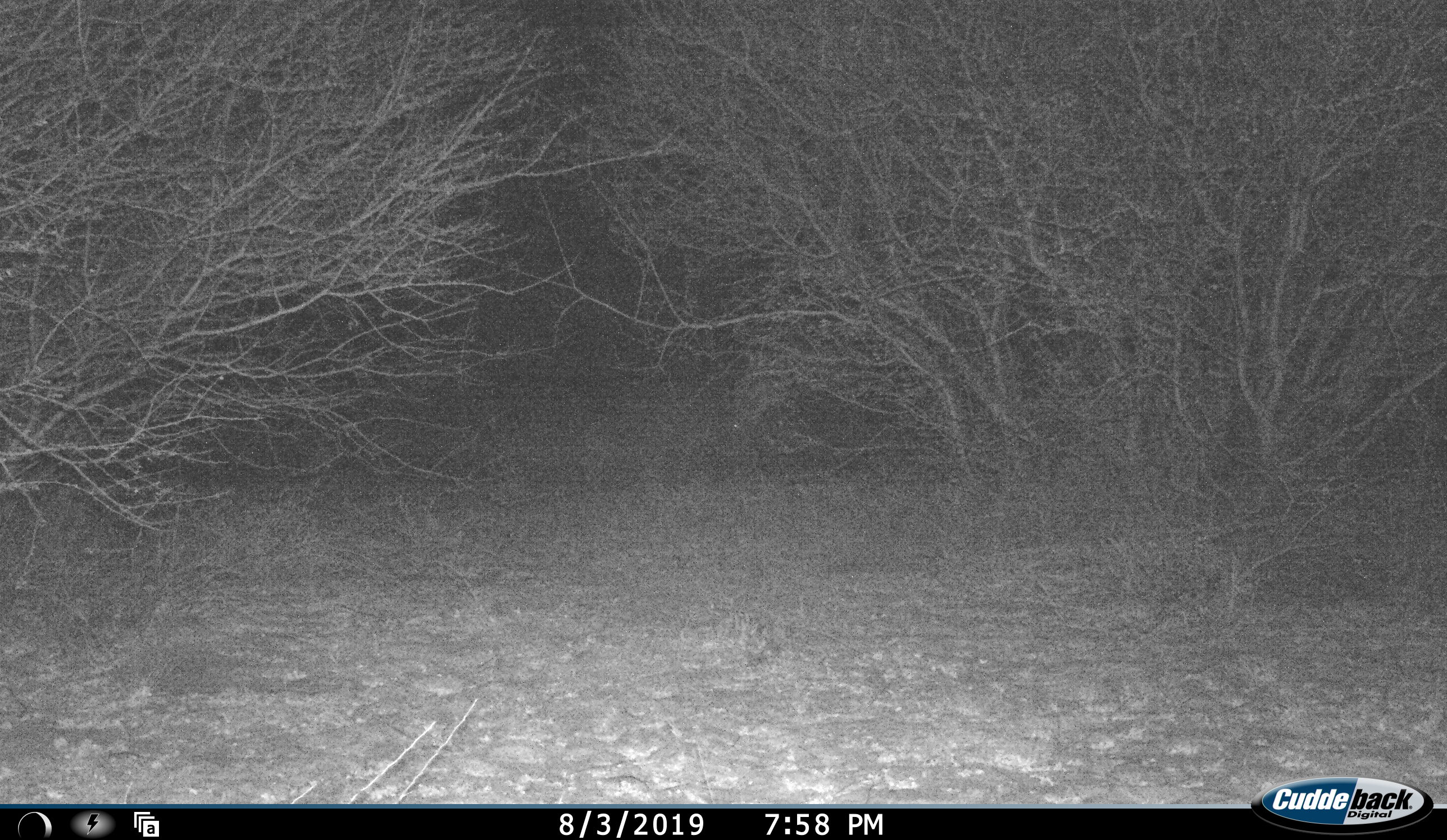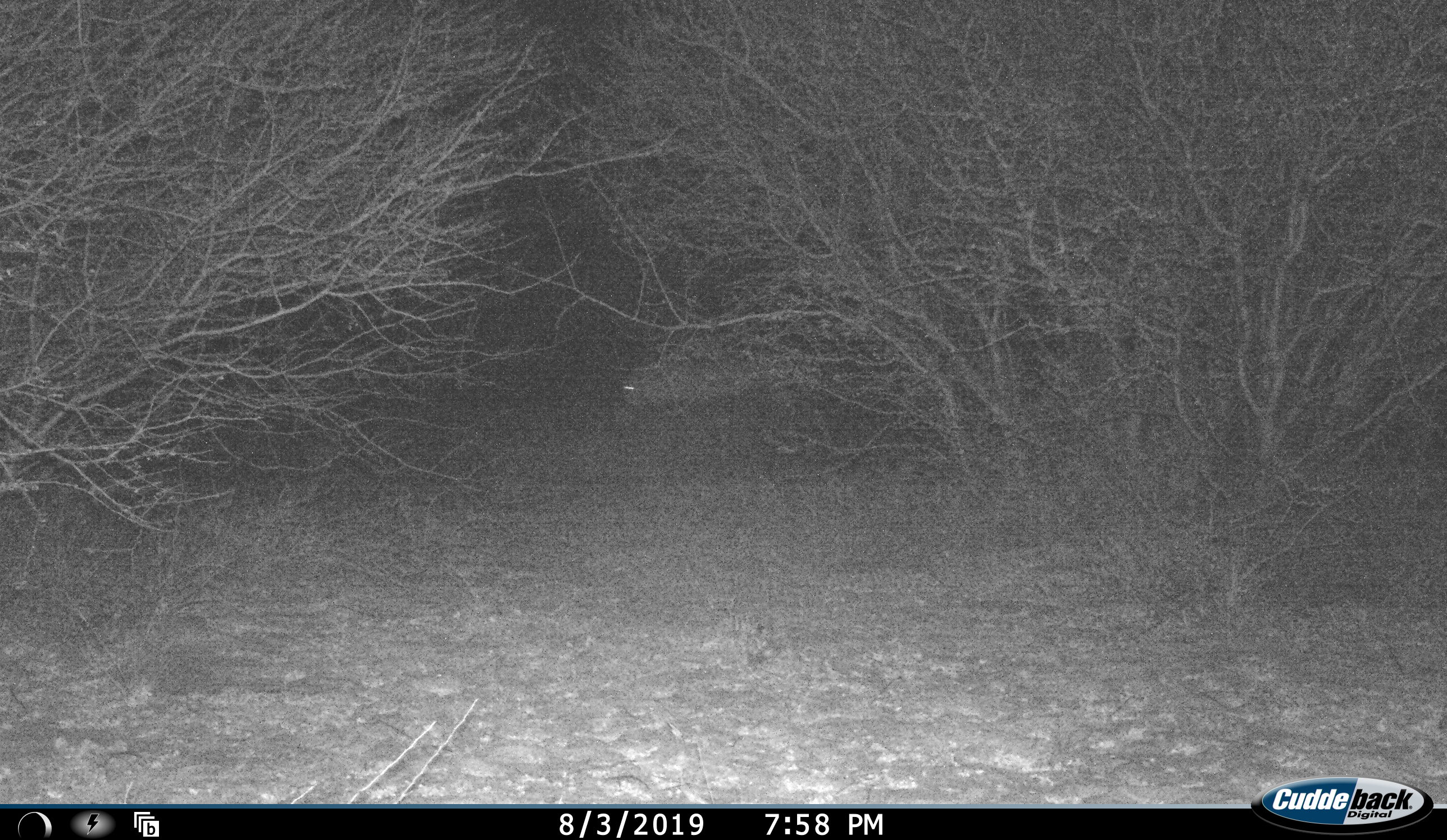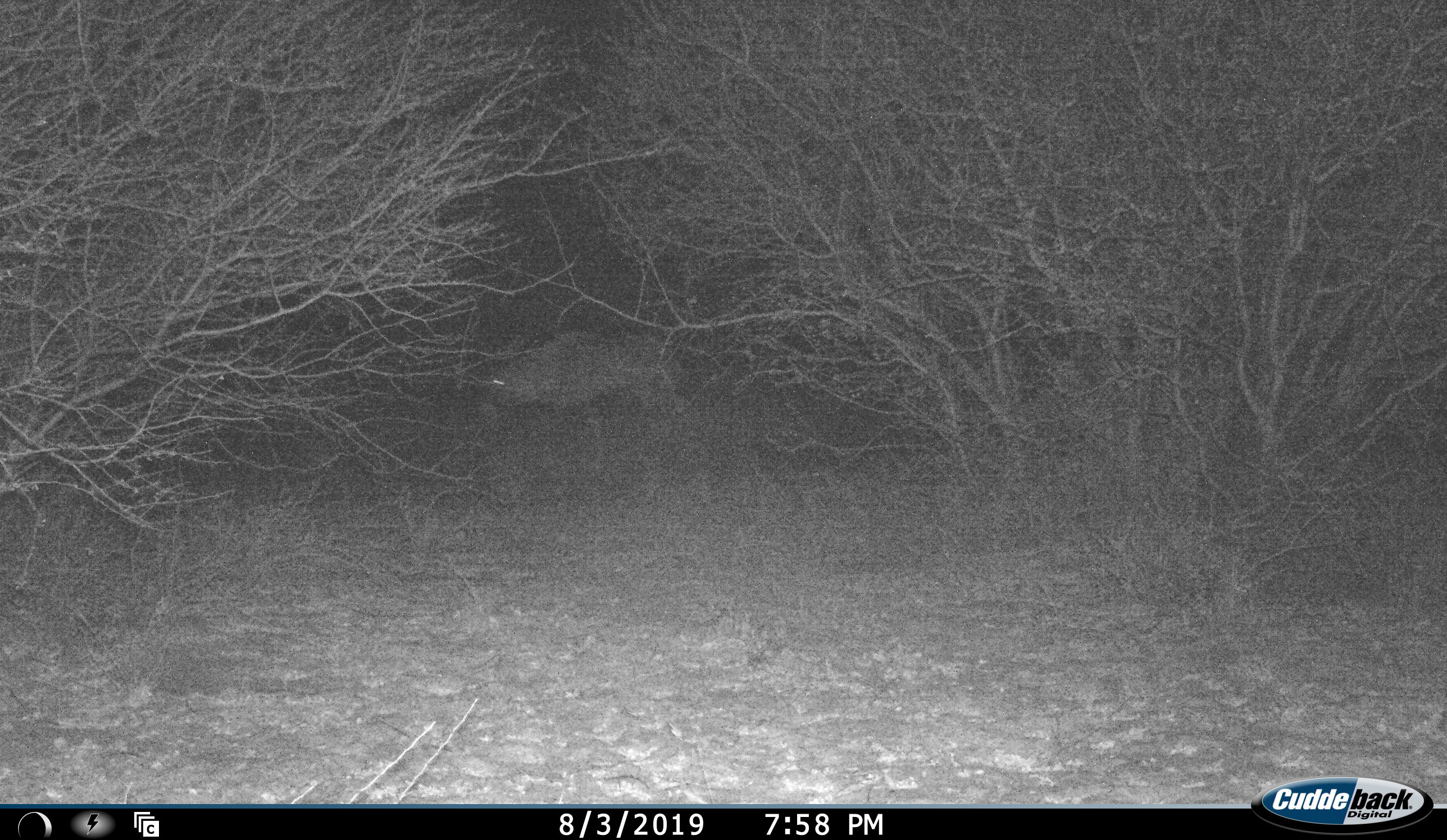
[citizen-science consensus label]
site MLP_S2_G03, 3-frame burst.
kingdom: Animalia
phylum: Chordata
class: Mammalia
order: Artiodactyla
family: Bovidae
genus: Oryx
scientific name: Oryx gazella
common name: gemsbok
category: oryx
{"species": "oryx (gemsbok) (Oryx gazella)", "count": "1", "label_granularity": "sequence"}